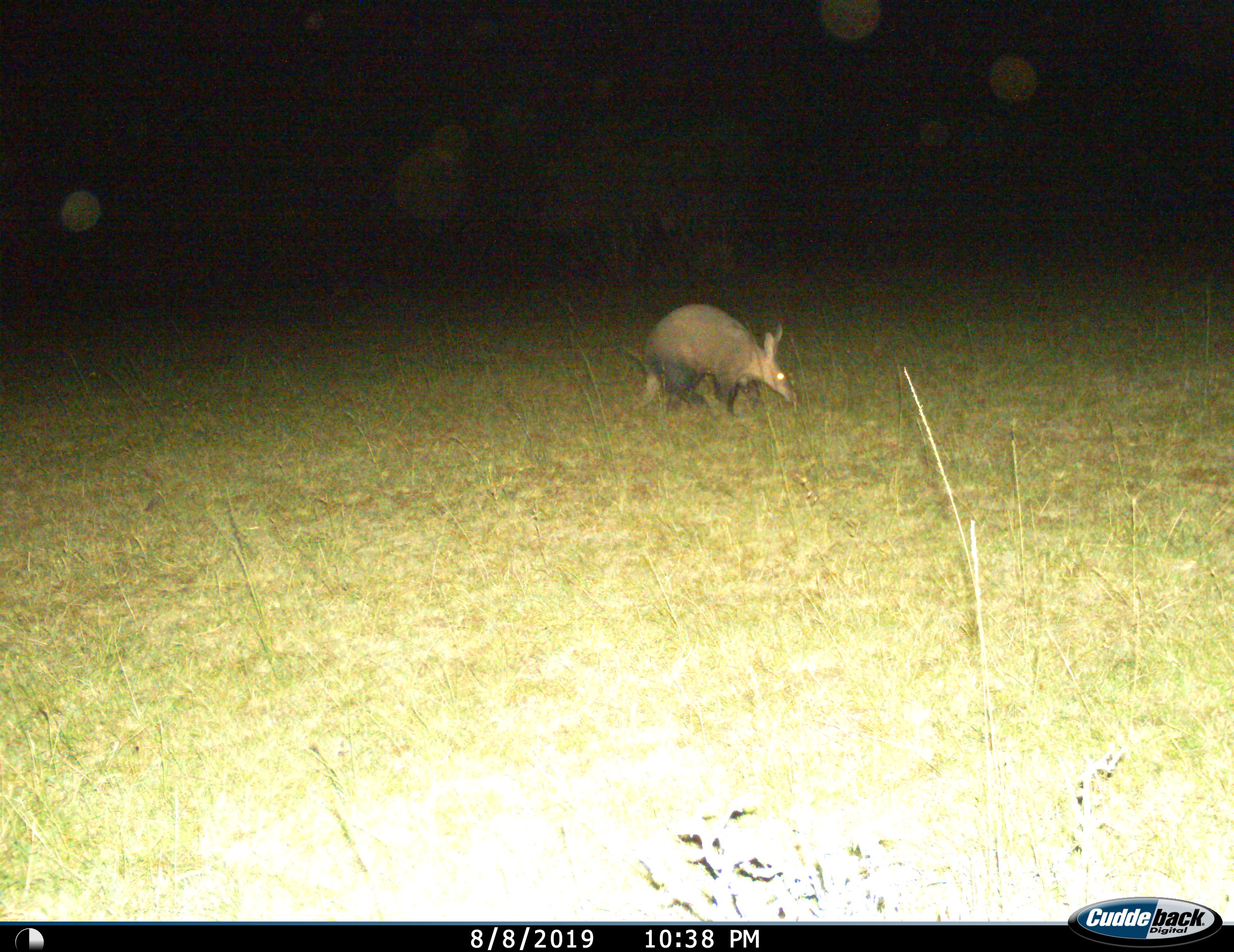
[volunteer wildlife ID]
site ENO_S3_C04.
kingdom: Animalia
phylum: Chordata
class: Mammalia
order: Tubulidentata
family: Orycteropodidae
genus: Orycteropus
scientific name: Orycteropus afer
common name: aardvark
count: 1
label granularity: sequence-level